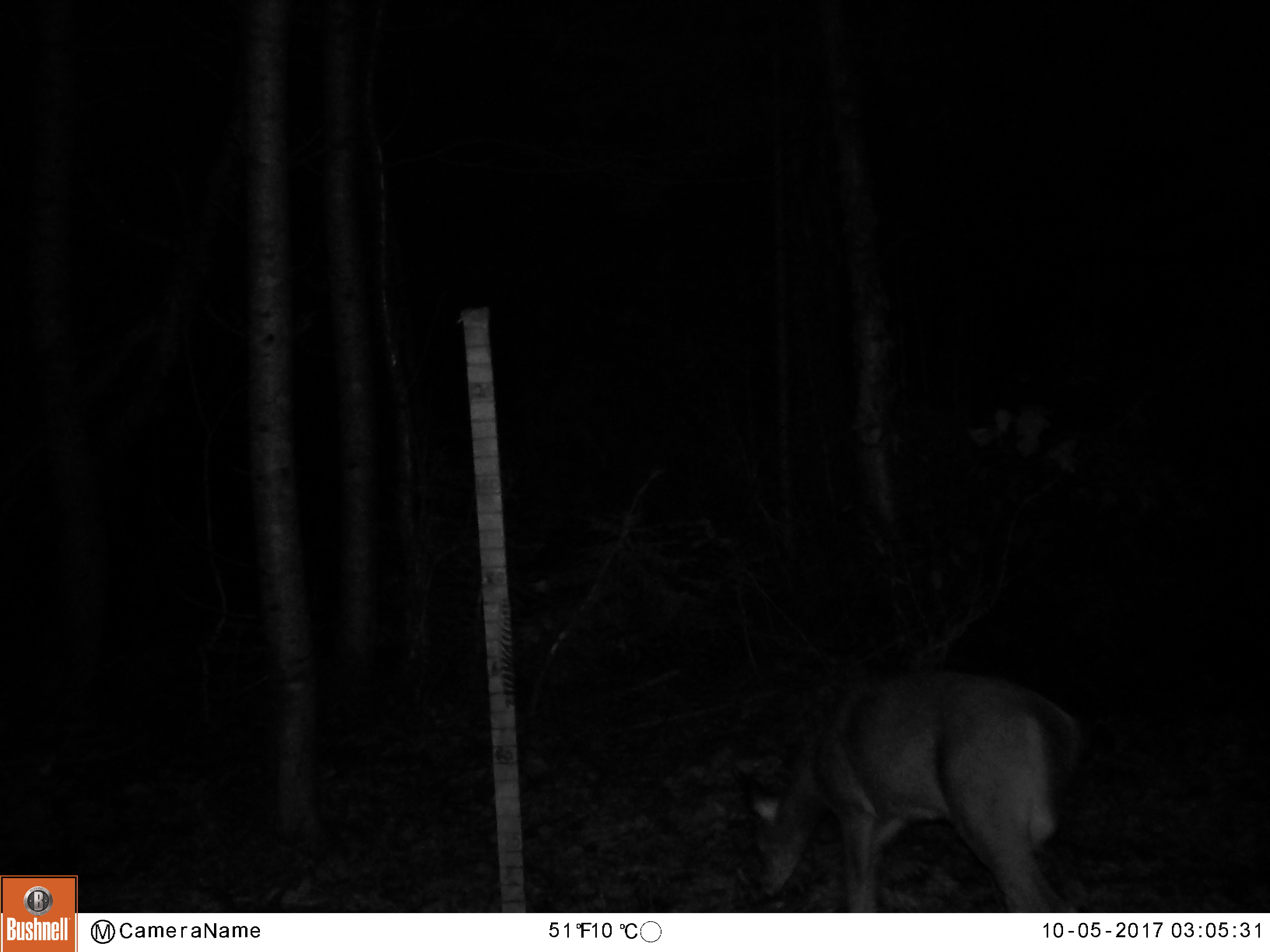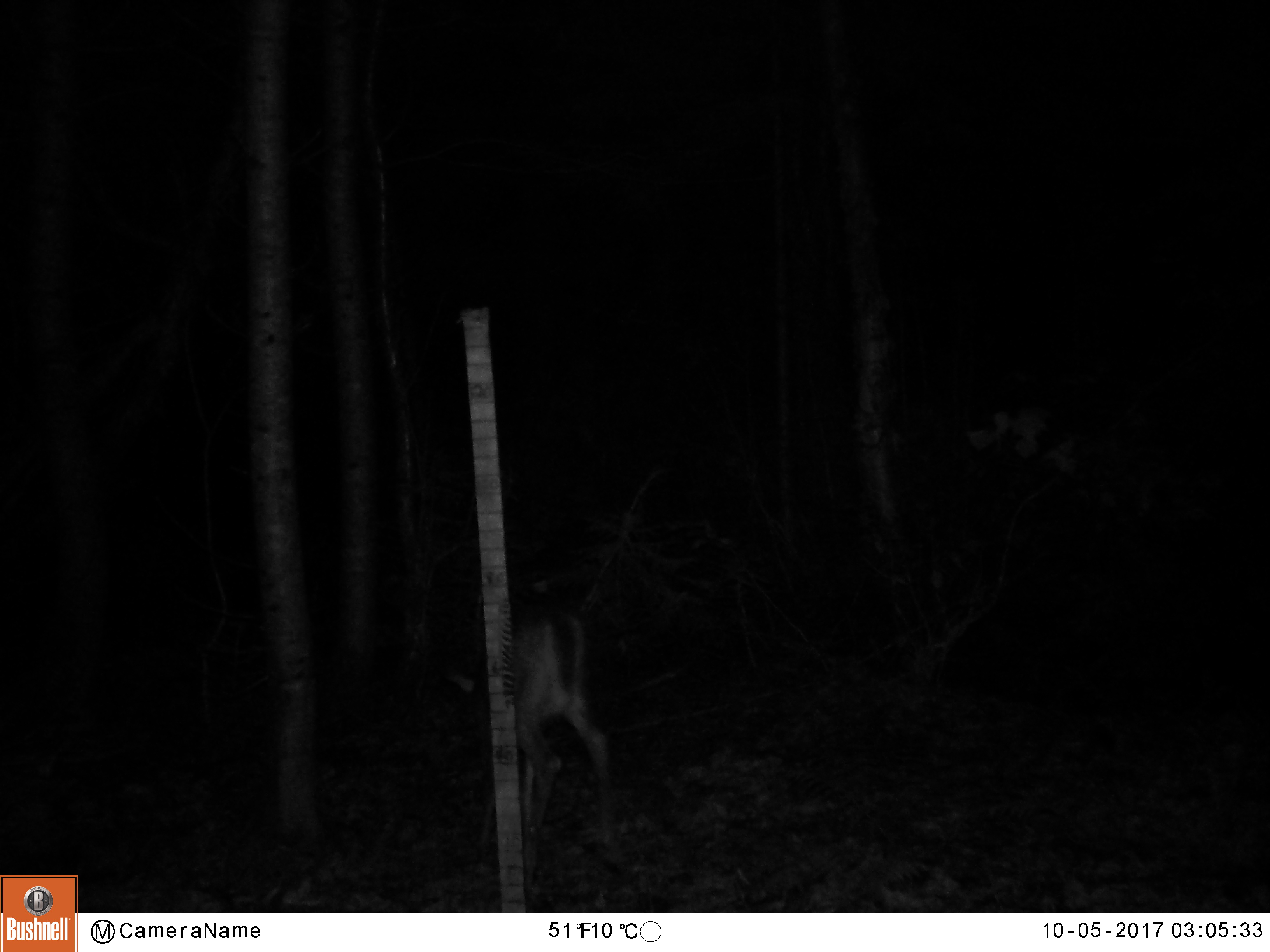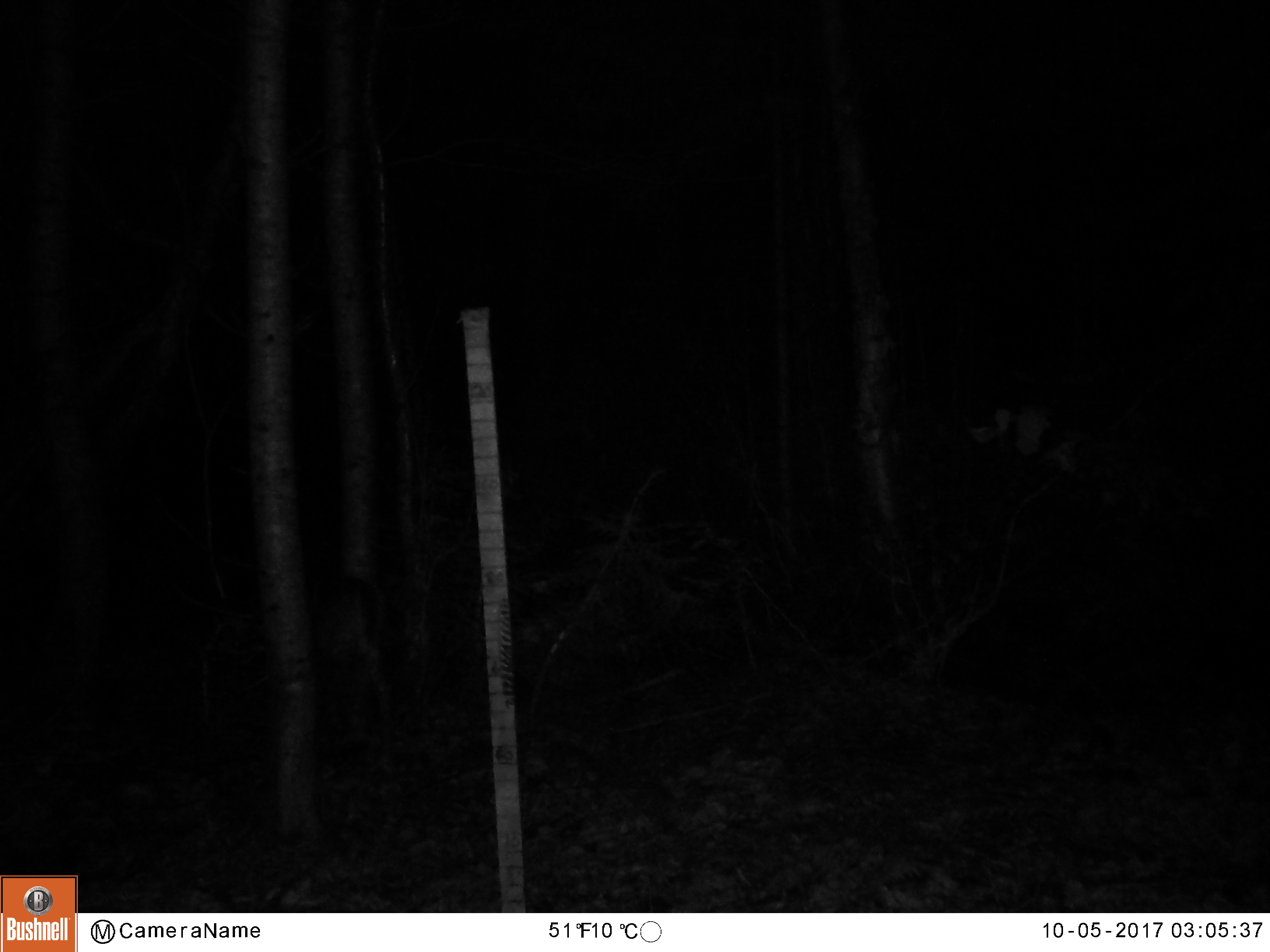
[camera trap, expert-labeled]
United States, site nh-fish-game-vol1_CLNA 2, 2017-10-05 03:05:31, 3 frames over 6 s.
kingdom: Animalia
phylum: Chordata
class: Mammalia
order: Artiodactyla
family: Cervidae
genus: Odocoileus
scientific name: Odocoileus virginianus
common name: white-tailed deer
White-tailed deer (Odocoileus virginianus).